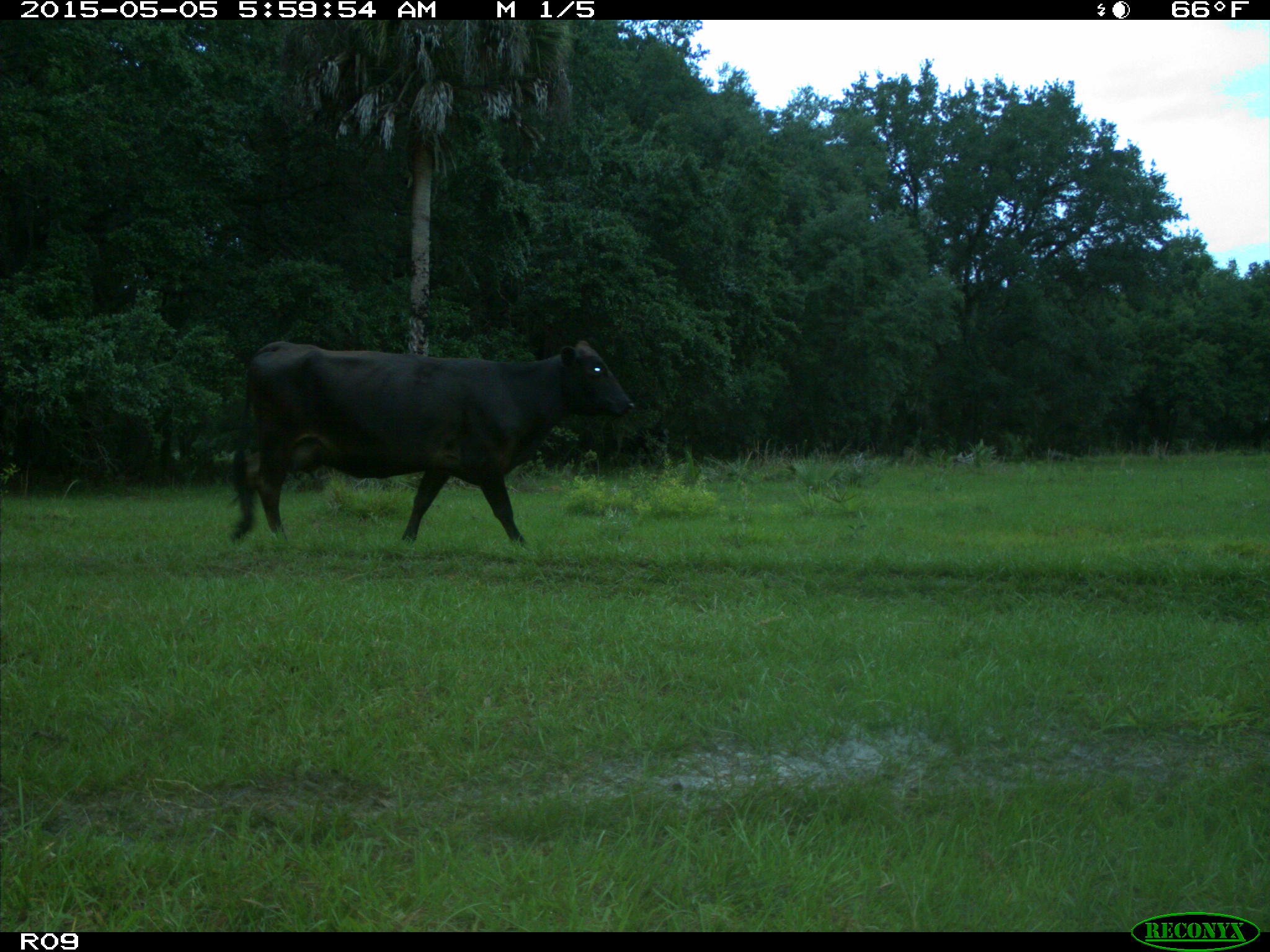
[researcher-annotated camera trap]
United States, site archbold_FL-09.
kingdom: Animalia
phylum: Chordata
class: Mammalia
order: Artiodactyla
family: Bovidae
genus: Bos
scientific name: Bos taurus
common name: domestic cow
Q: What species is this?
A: Bos taurus (domestic cow).